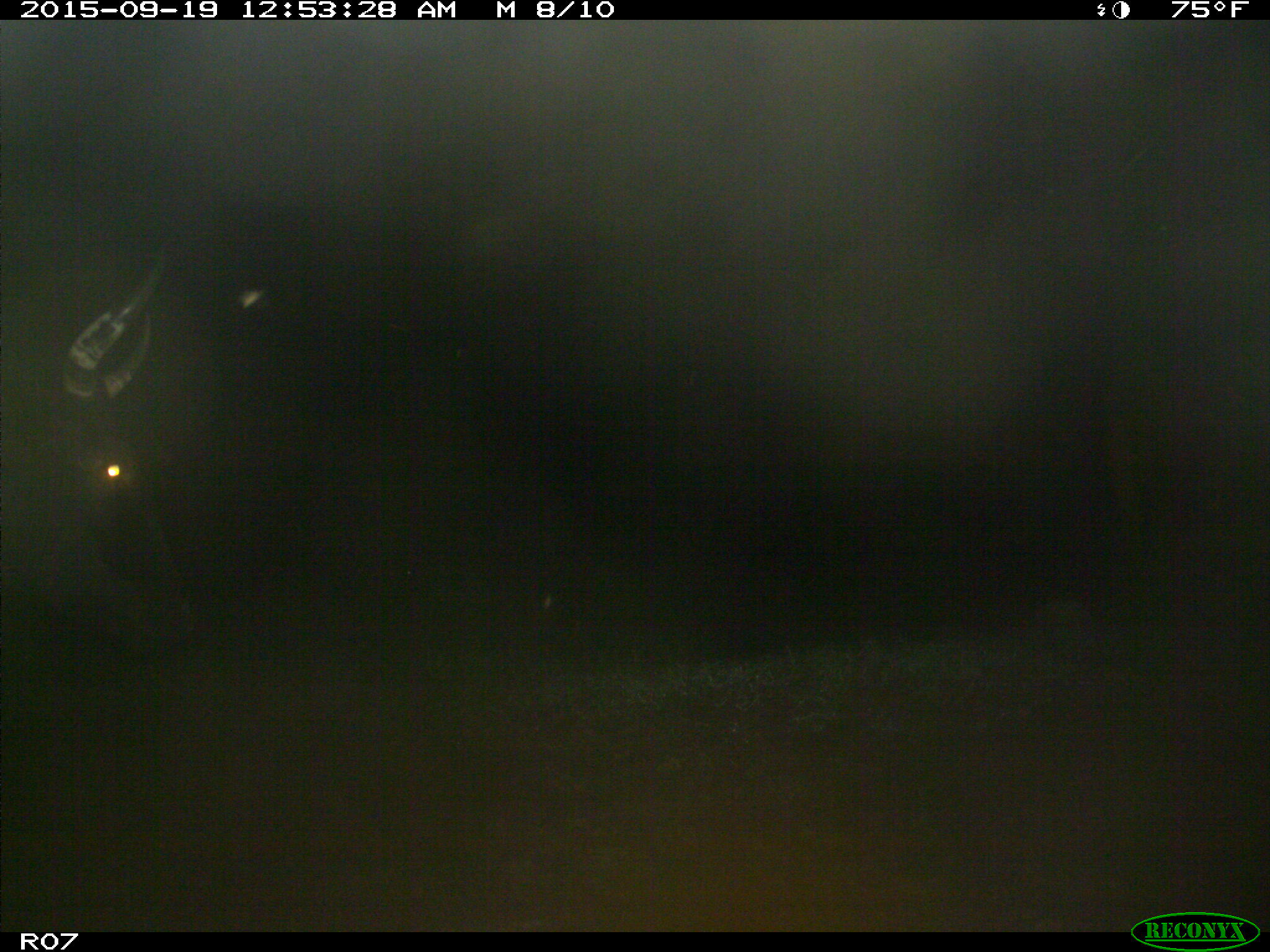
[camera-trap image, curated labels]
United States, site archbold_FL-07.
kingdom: Animalia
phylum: Chordata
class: Mammalia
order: Artiodactyla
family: Bovidae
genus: Bos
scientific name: Bos taurus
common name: domestic cow